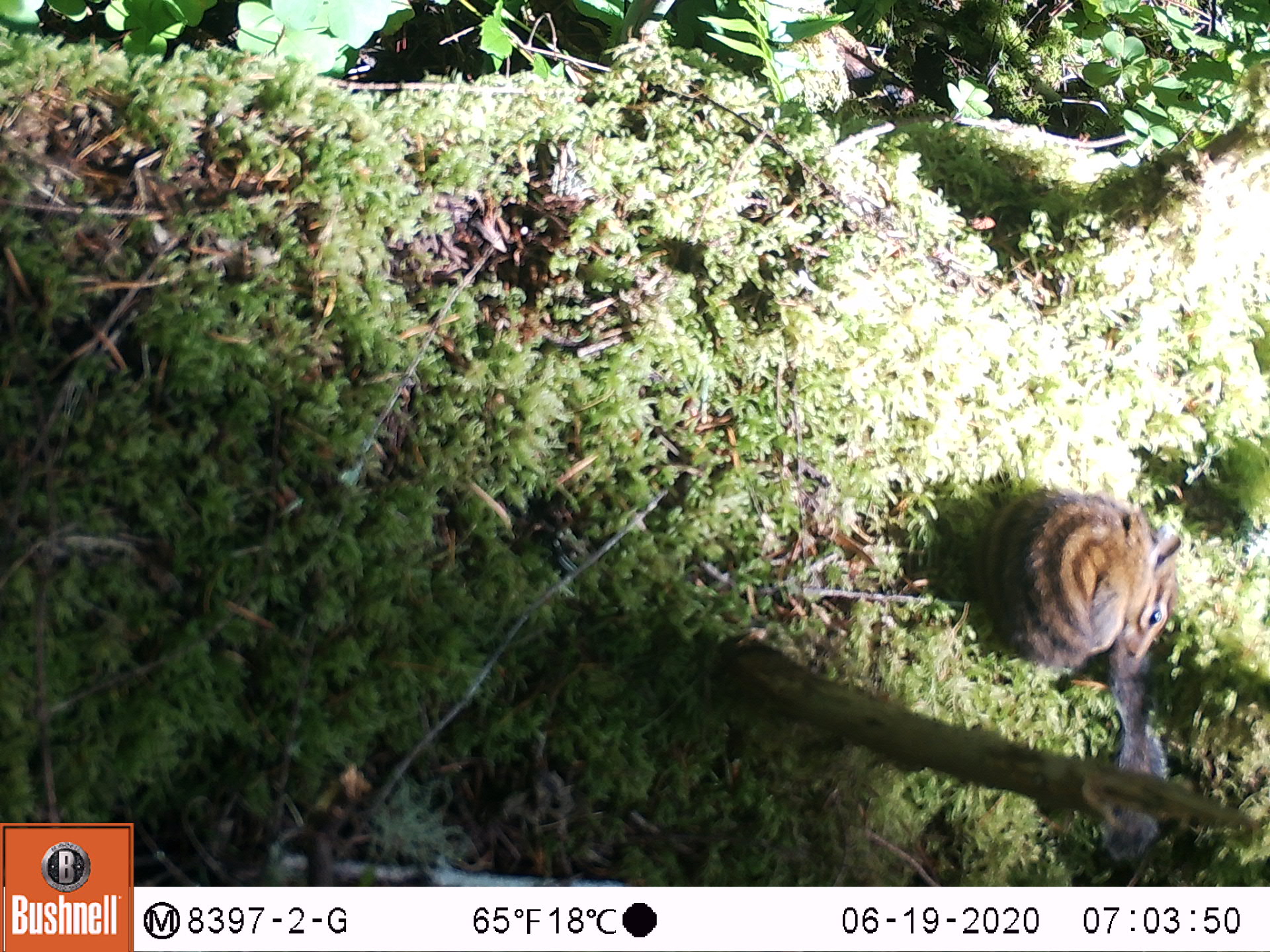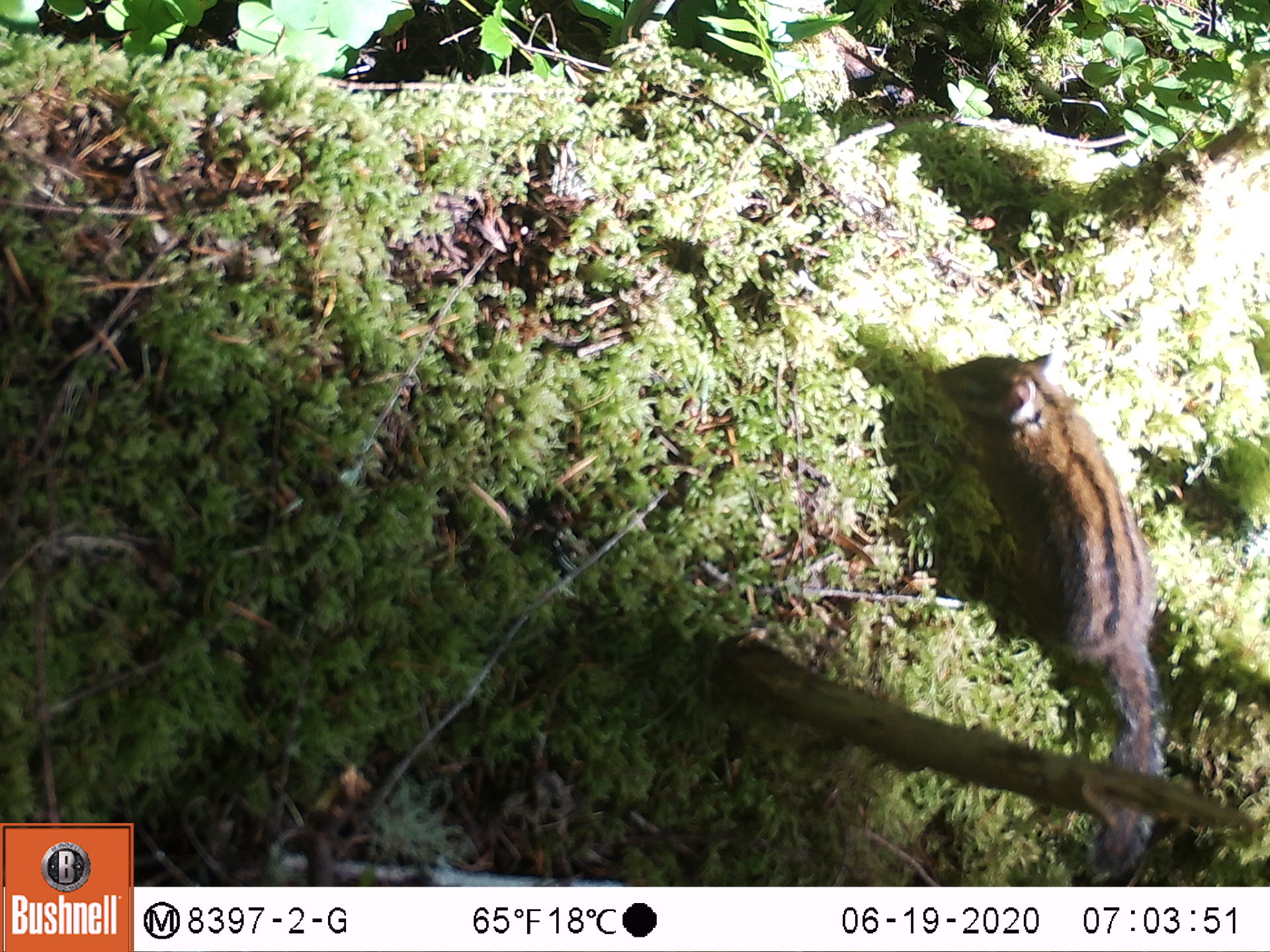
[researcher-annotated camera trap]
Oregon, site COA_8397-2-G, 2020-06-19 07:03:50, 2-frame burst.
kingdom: Animalia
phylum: Chordata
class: Mammalia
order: Rodentia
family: Sciuridae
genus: Neotamias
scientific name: Neotamias townsendii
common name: townsend's chipmunk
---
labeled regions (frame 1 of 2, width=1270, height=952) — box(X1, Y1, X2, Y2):
townsend's chipmunk: box(958, 467, 1202, 860)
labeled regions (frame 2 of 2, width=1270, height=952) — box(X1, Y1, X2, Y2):
townsend's chipmunk: box(928, 347, 1176, 875)